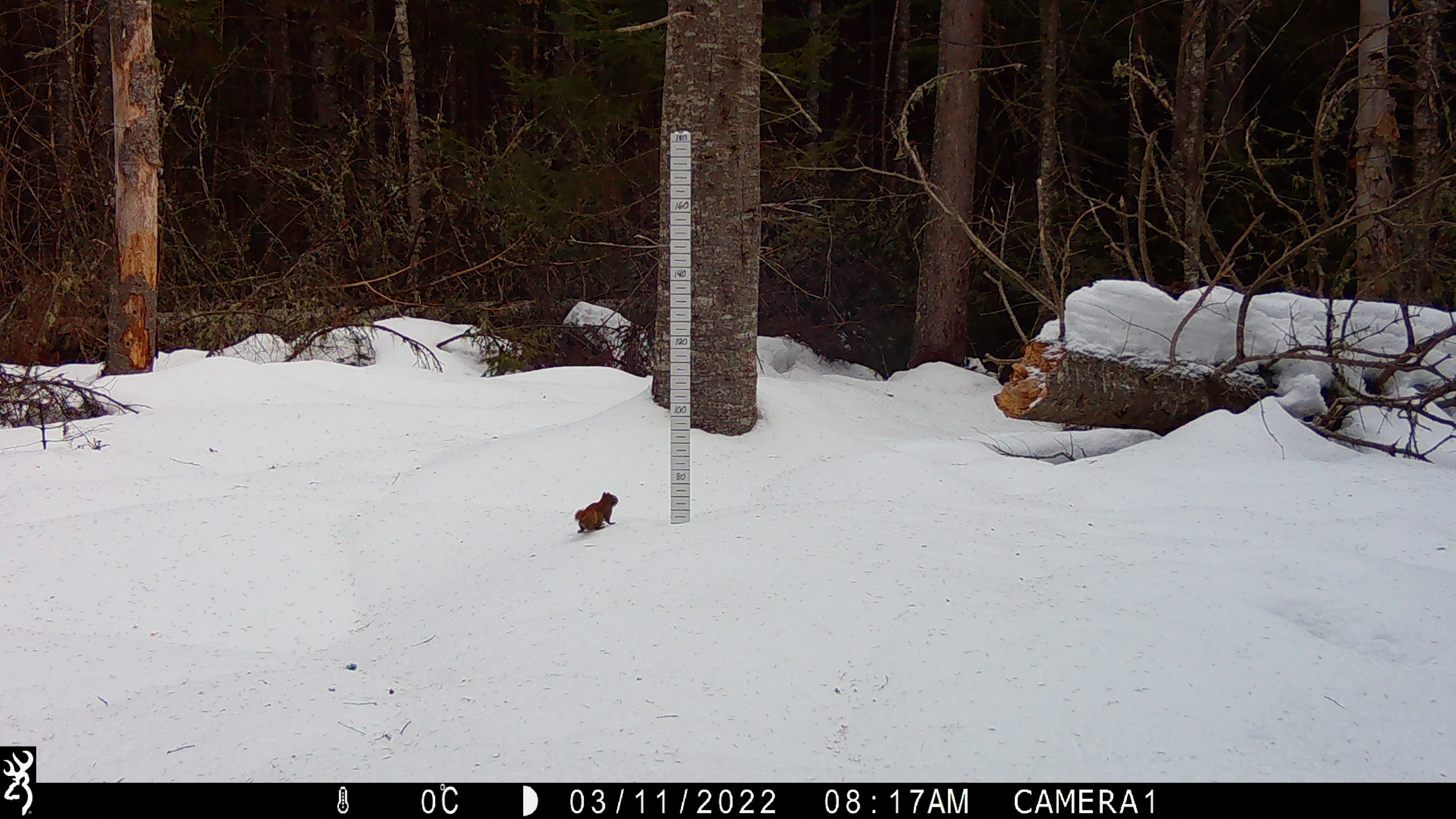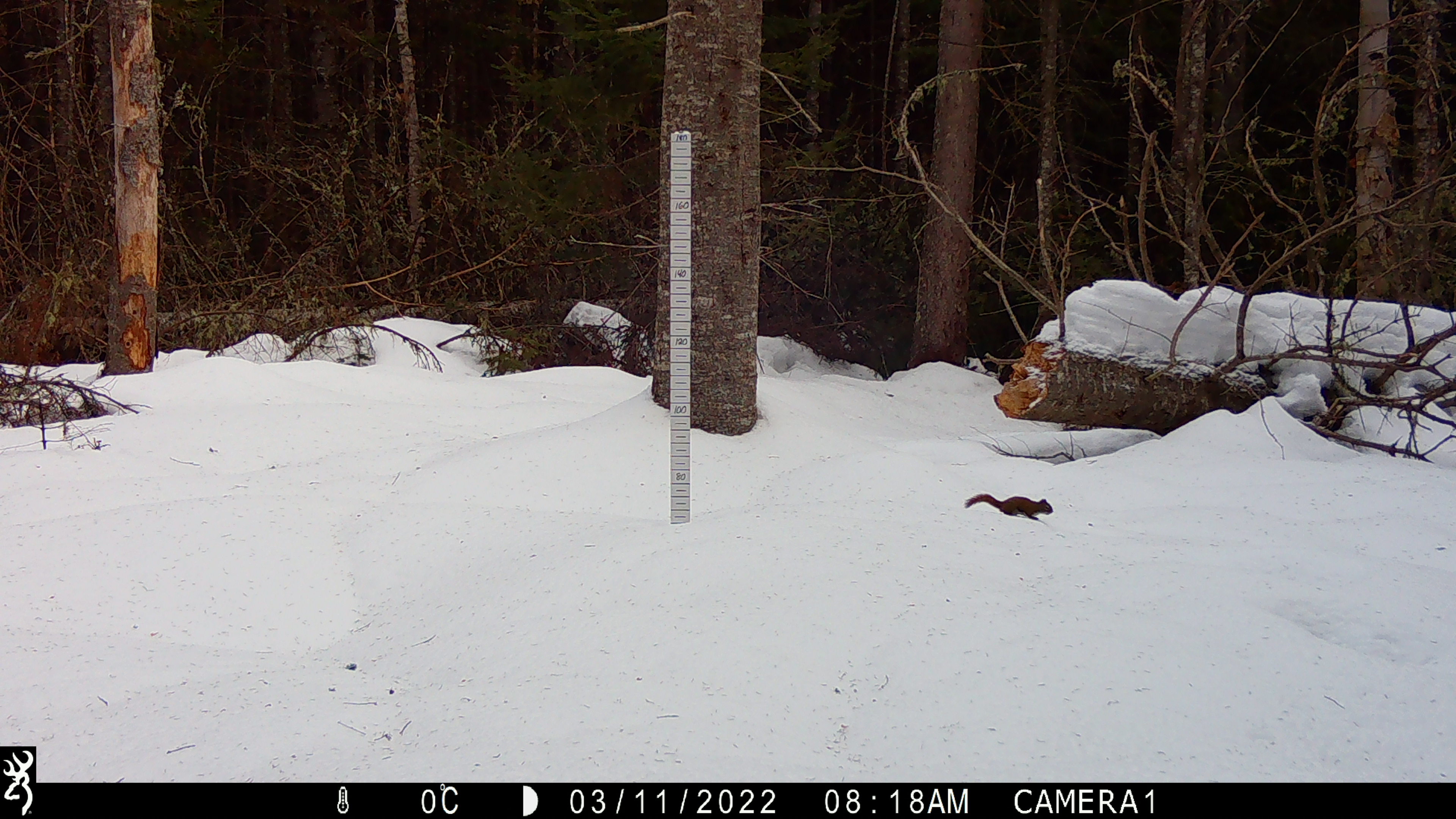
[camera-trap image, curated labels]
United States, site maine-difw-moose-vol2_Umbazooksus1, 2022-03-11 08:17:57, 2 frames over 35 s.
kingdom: Animalia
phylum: Chordata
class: Mammalia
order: Rodentia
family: Sciuridae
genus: Tamiasciurus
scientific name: Tamiasciurus hudsonicus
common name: red squirrel